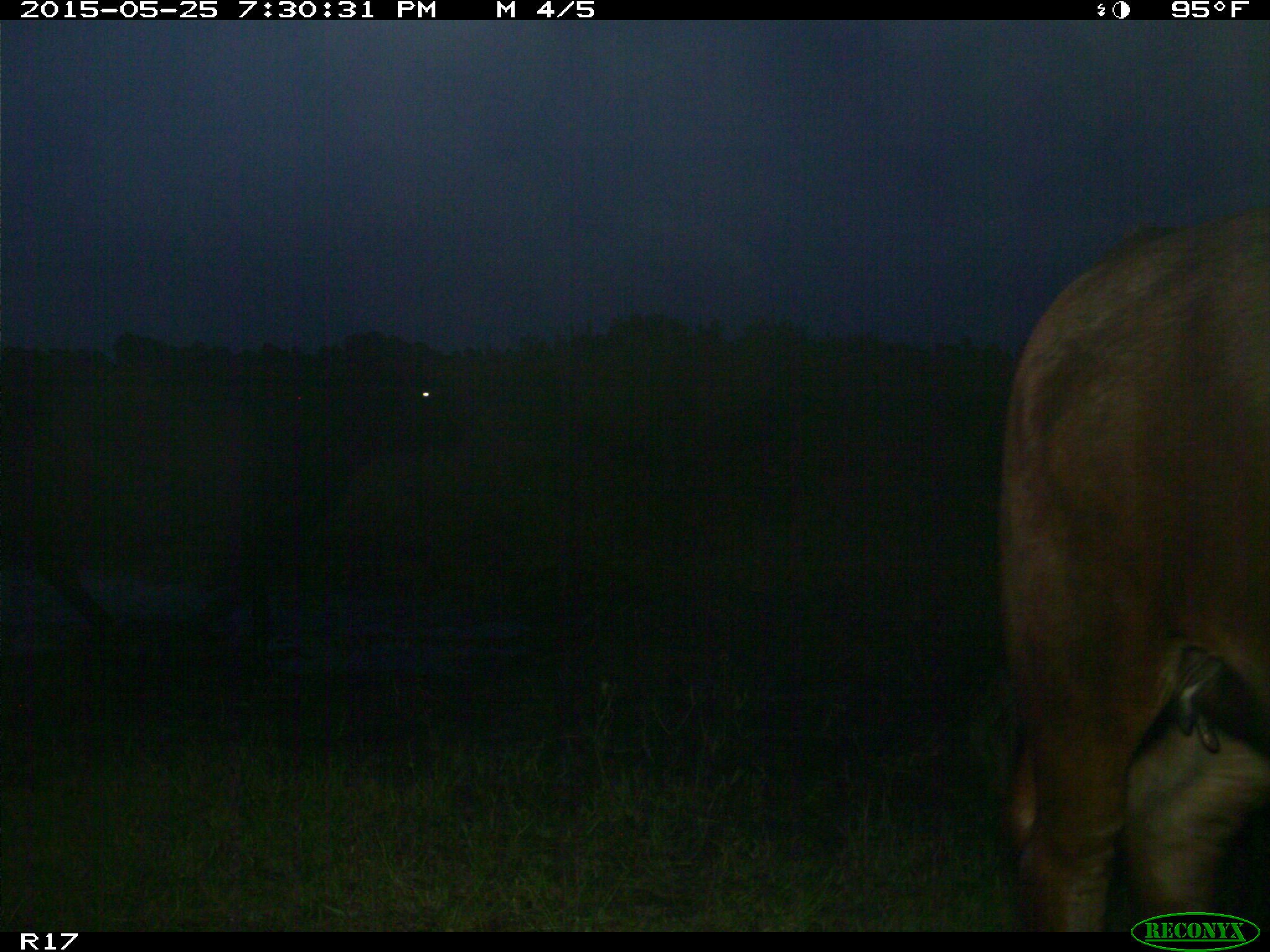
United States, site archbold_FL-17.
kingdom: Animalia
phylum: Chordata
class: Mammalia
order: Artiodactyla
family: Bovidae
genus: Bos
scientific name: Bos taurus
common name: domestic cow